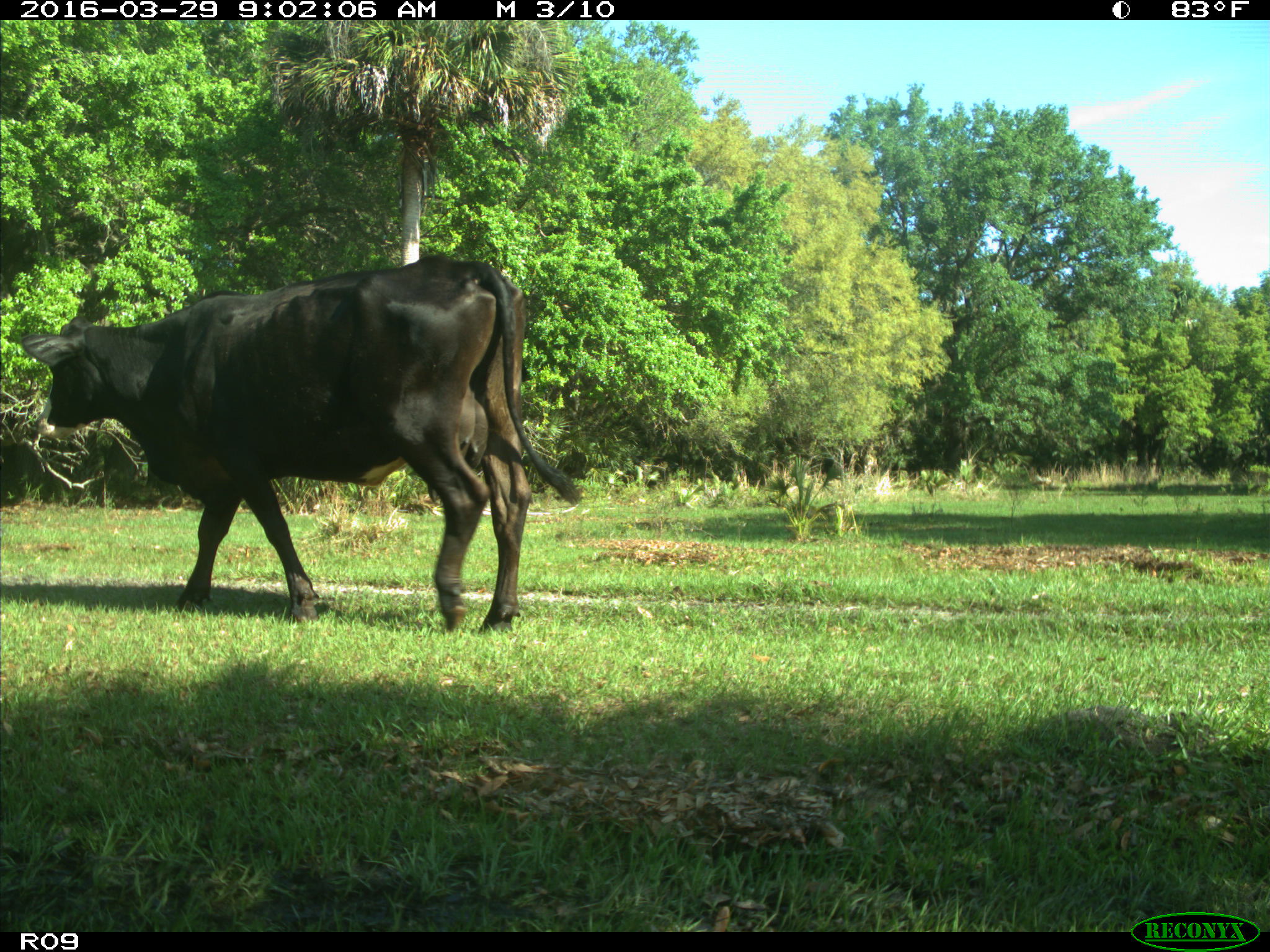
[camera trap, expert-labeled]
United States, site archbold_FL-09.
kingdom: Animalia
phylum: Chordata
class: Mammalia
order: Artiodactyla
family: Bovidae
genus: Bos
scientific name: Bos taurus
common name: domestic cow